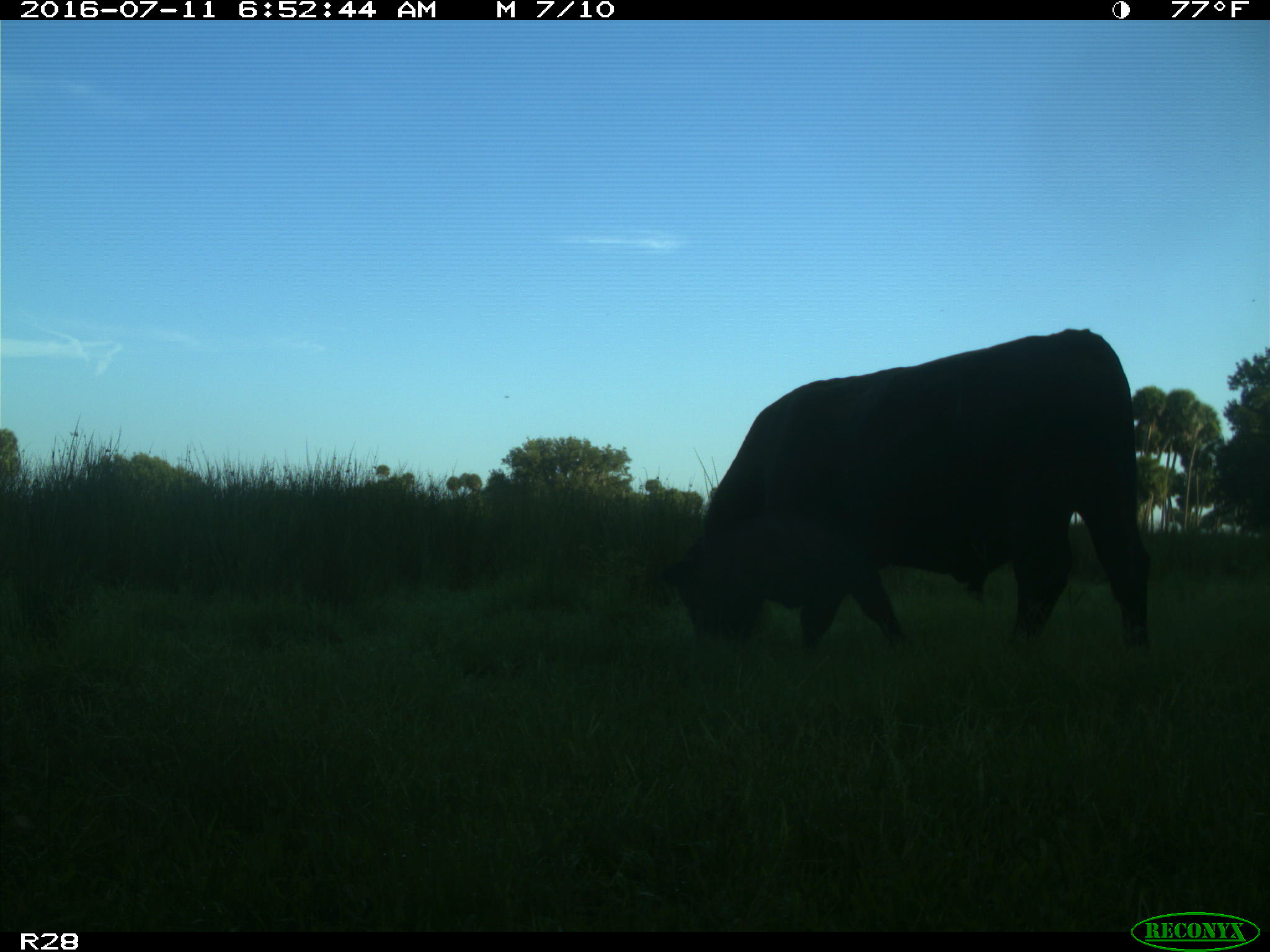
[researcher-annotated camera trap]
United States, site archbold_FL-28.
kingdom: Animalia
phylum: Chordata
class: Mammalia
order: Artiodactyla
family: Bovidae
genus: Bos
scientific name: Bos taurus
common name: domestic cow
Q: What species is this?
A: Bos taurus (domestic cow).